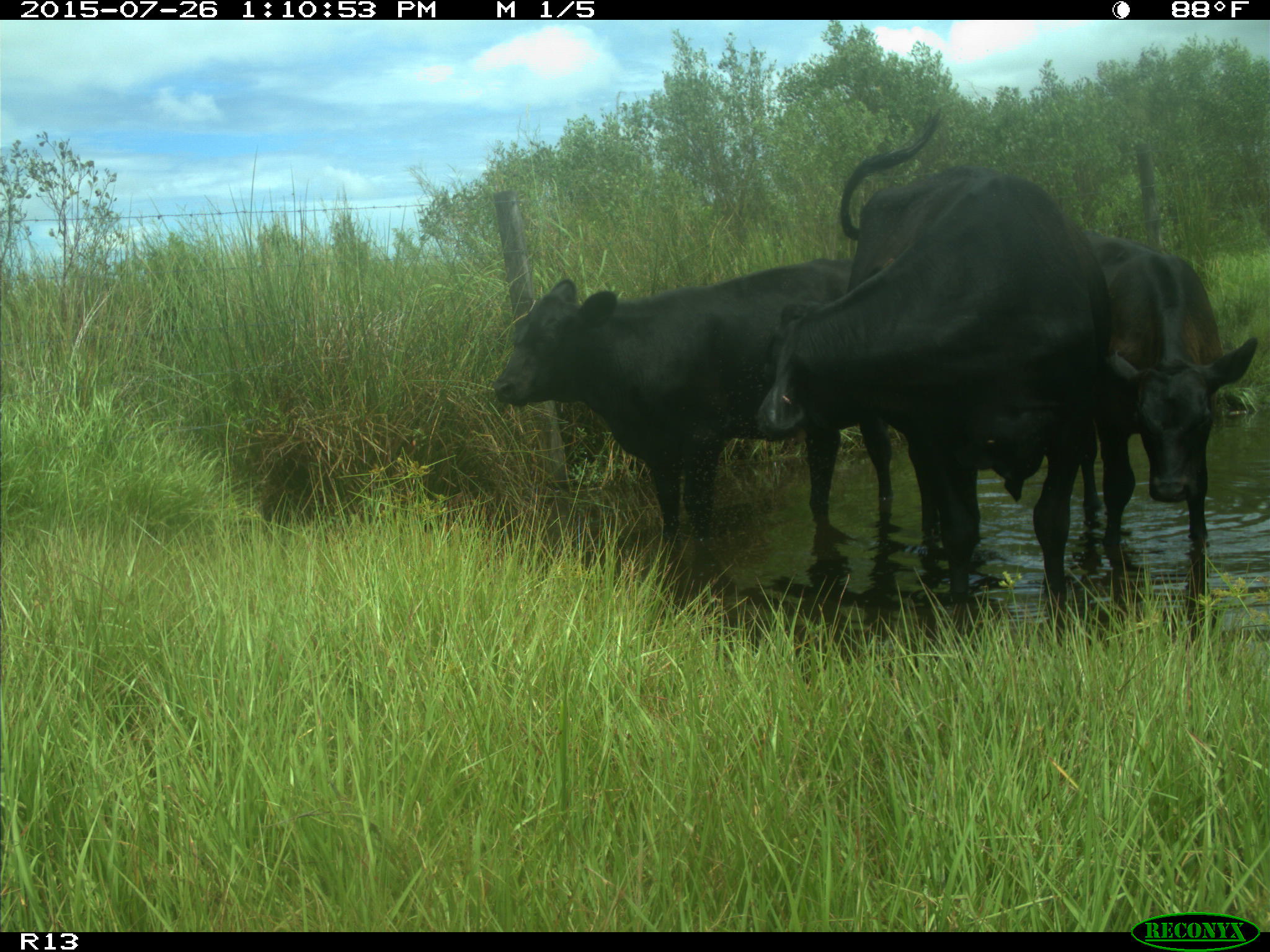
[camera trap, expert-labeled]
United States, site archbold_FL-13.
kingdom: Animalia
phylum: Chordata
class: Mammalia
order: Artiodactyla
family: Bovidae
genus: Bos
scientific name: Bos taurus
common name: domestic cow